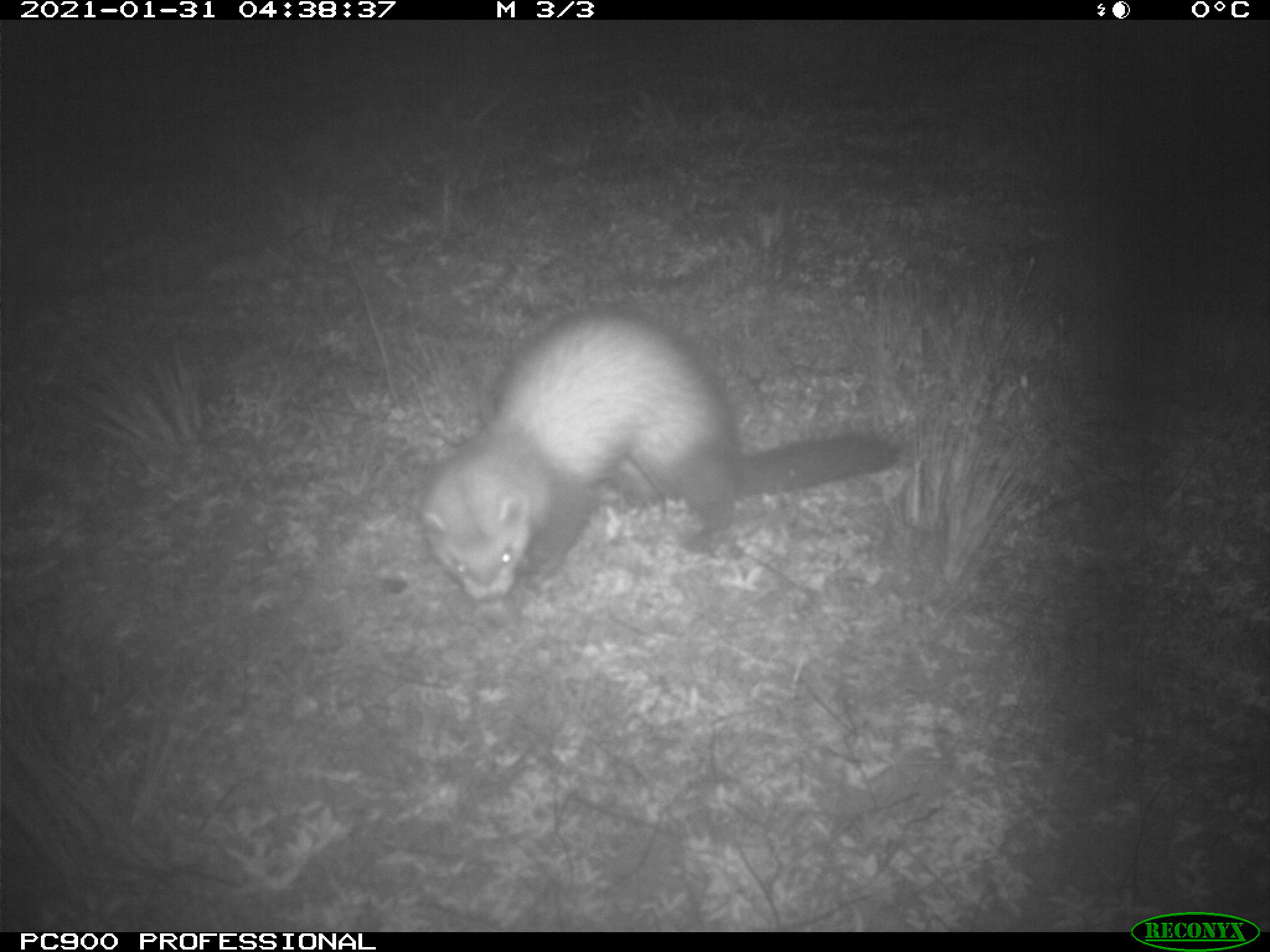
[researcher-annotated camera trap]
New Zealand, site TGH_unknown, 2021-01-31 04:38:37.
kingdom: Animalia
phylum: Chordata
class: Mammalia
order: Carnivora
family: Mustelidae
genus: Mustela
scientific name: Mustela furo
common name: ferret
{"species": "ferret (Mustela furo)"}